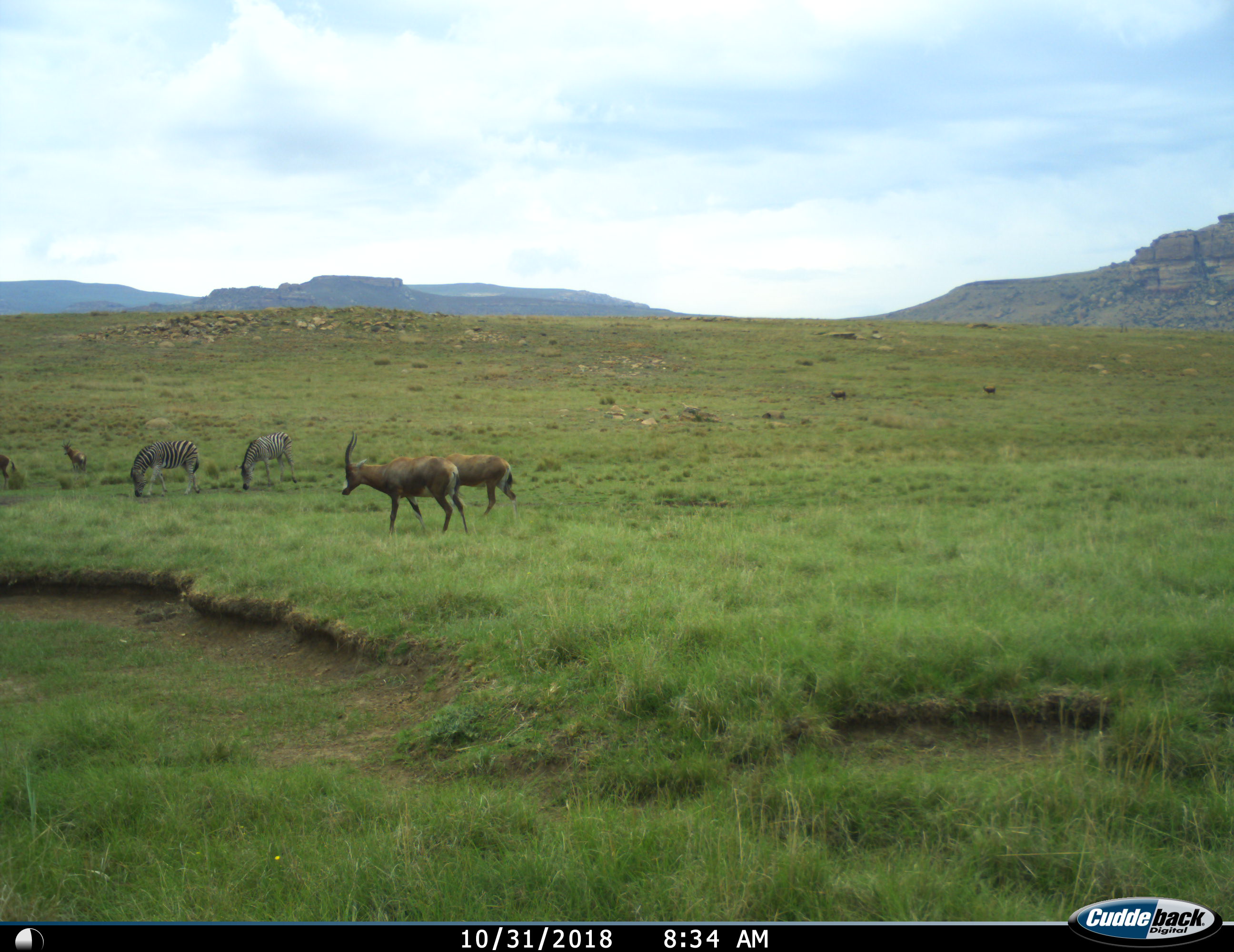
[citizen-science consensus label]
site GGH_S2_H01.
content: unidentified animal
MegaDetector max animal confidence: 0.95